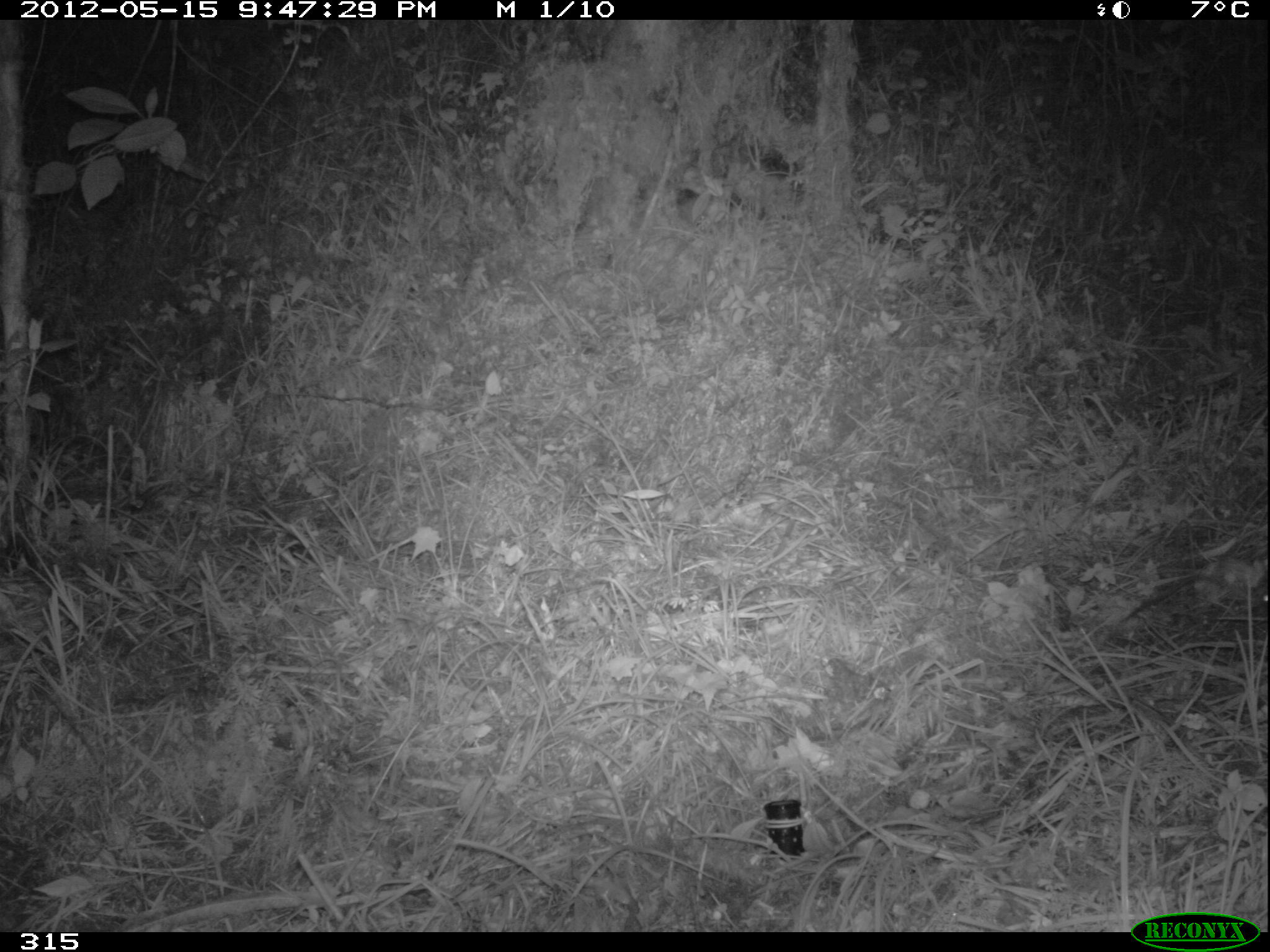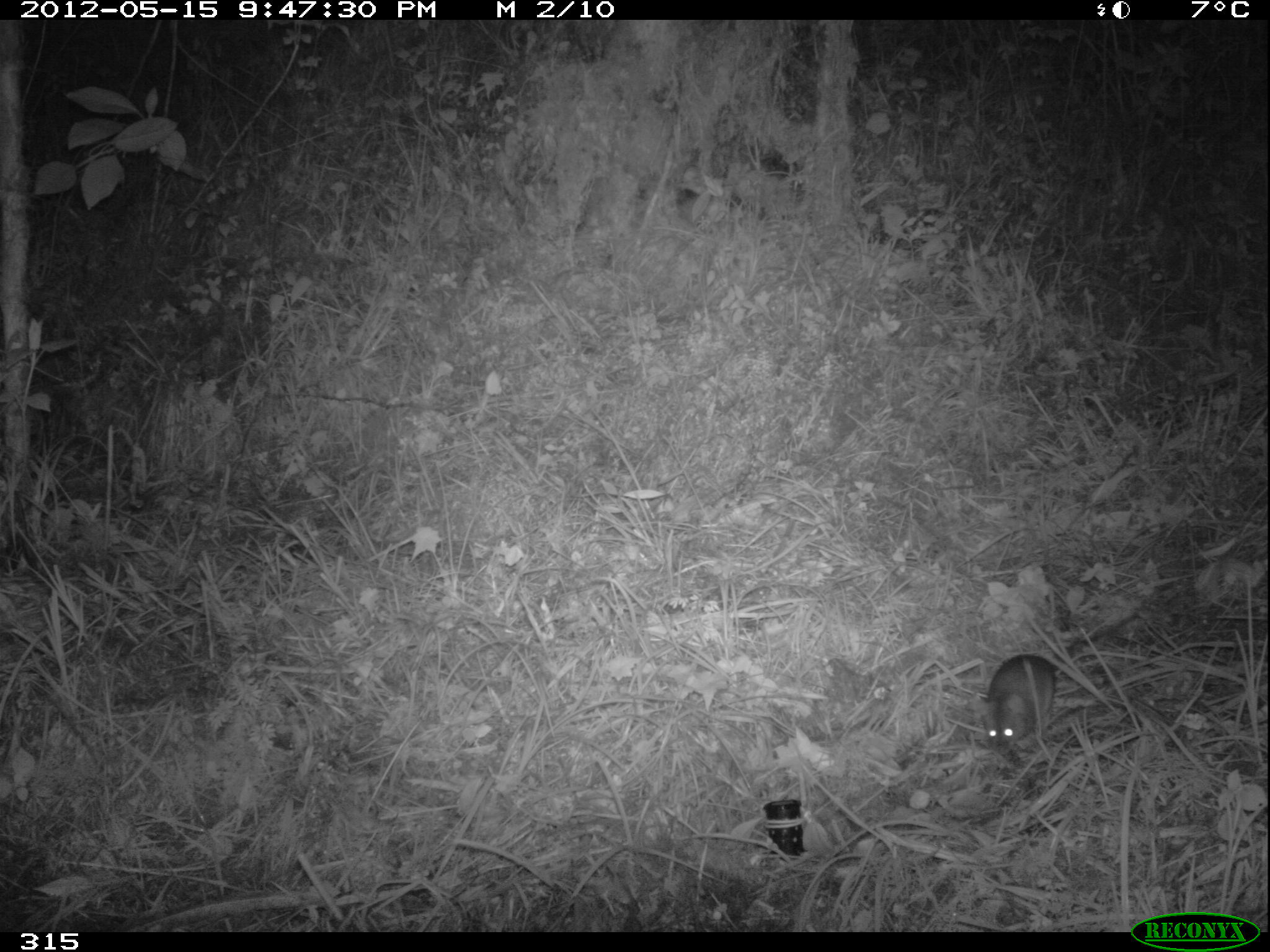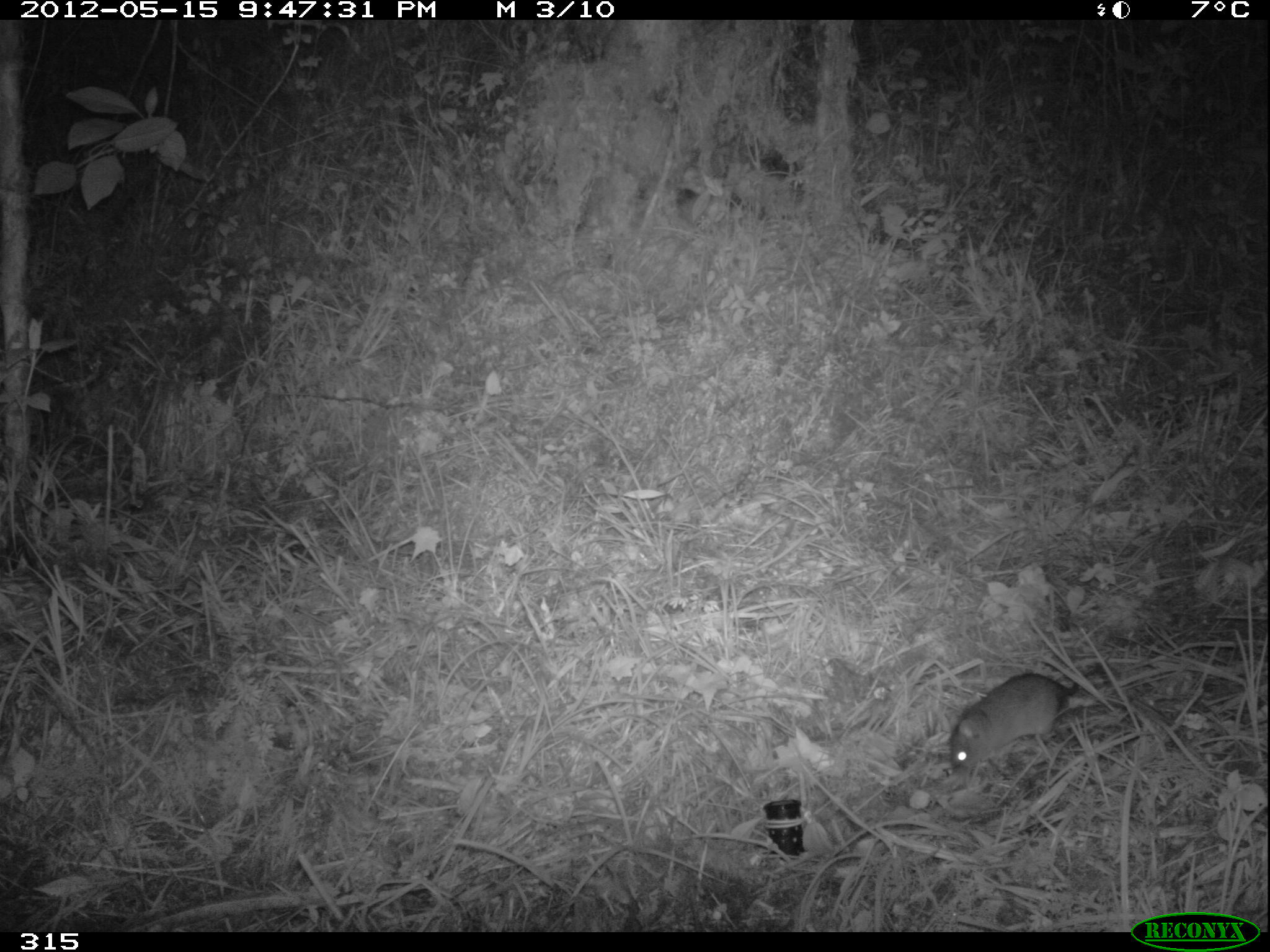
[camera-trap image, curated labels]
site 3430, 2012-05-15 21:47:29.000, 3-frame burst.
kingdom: Animalia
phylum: Chordata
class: Mammalia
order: Rodentia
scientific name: Rodentia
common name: rodents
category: unknown rodent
Unknown rodent (rodents) (Rodentia).